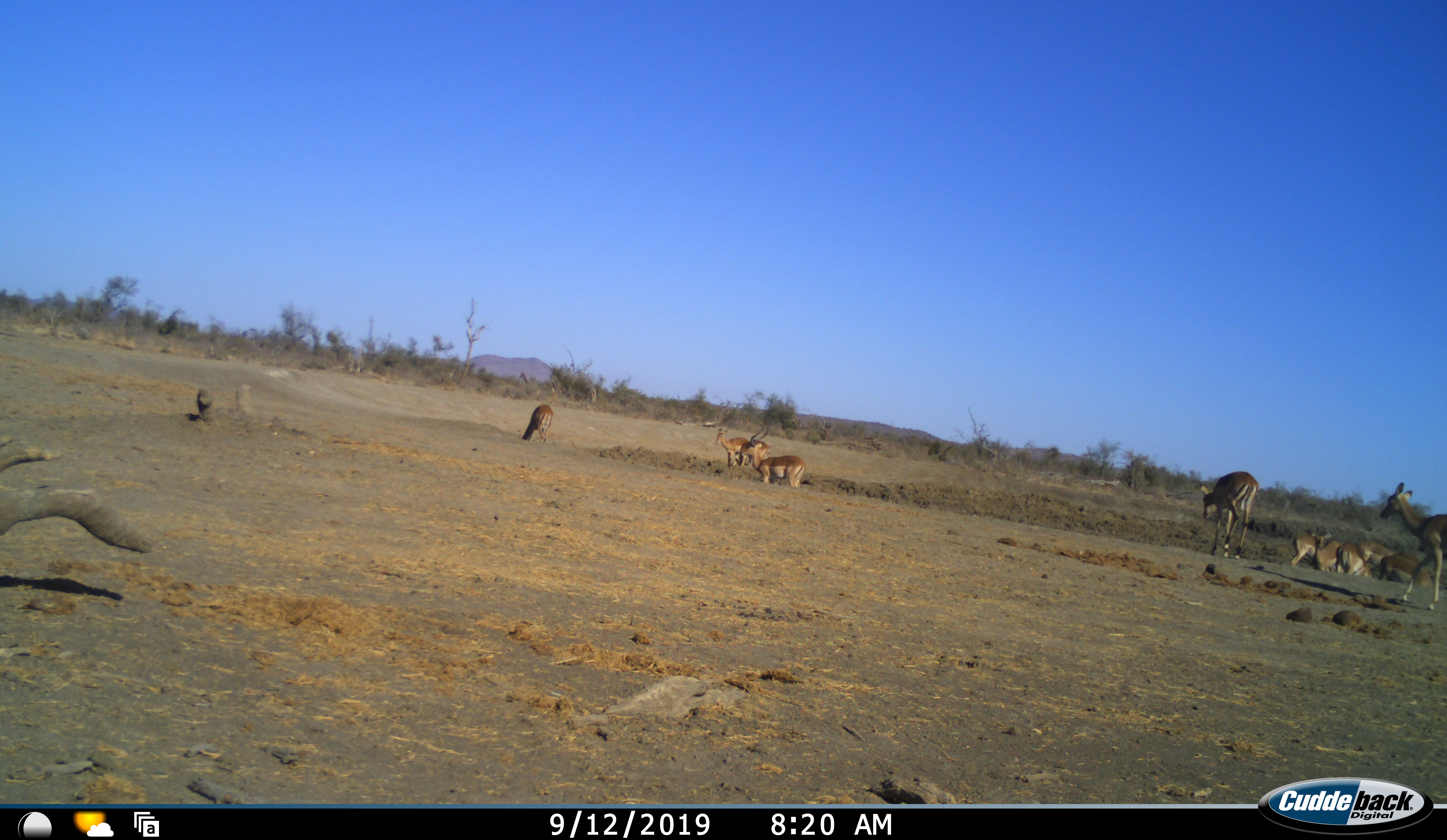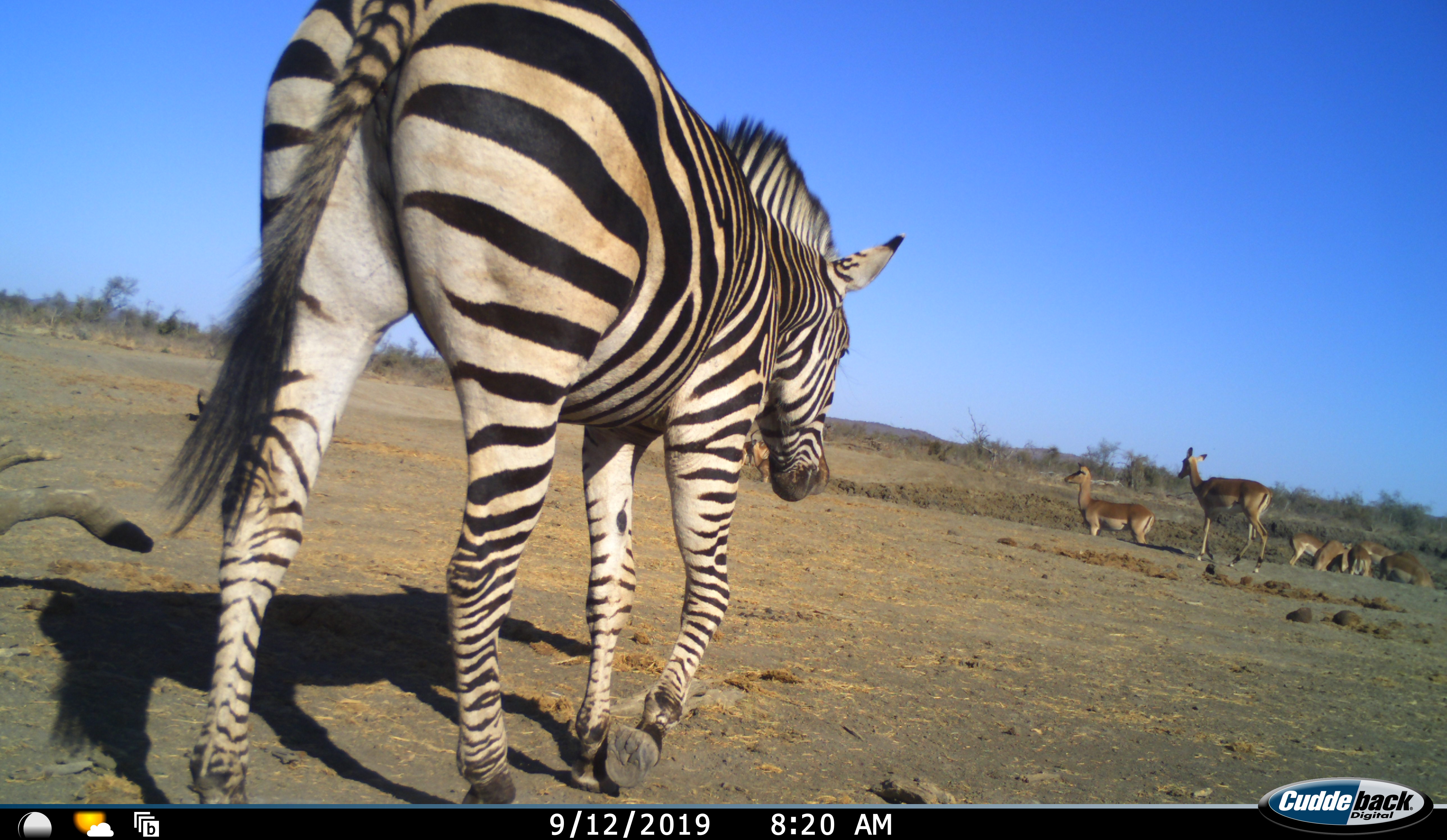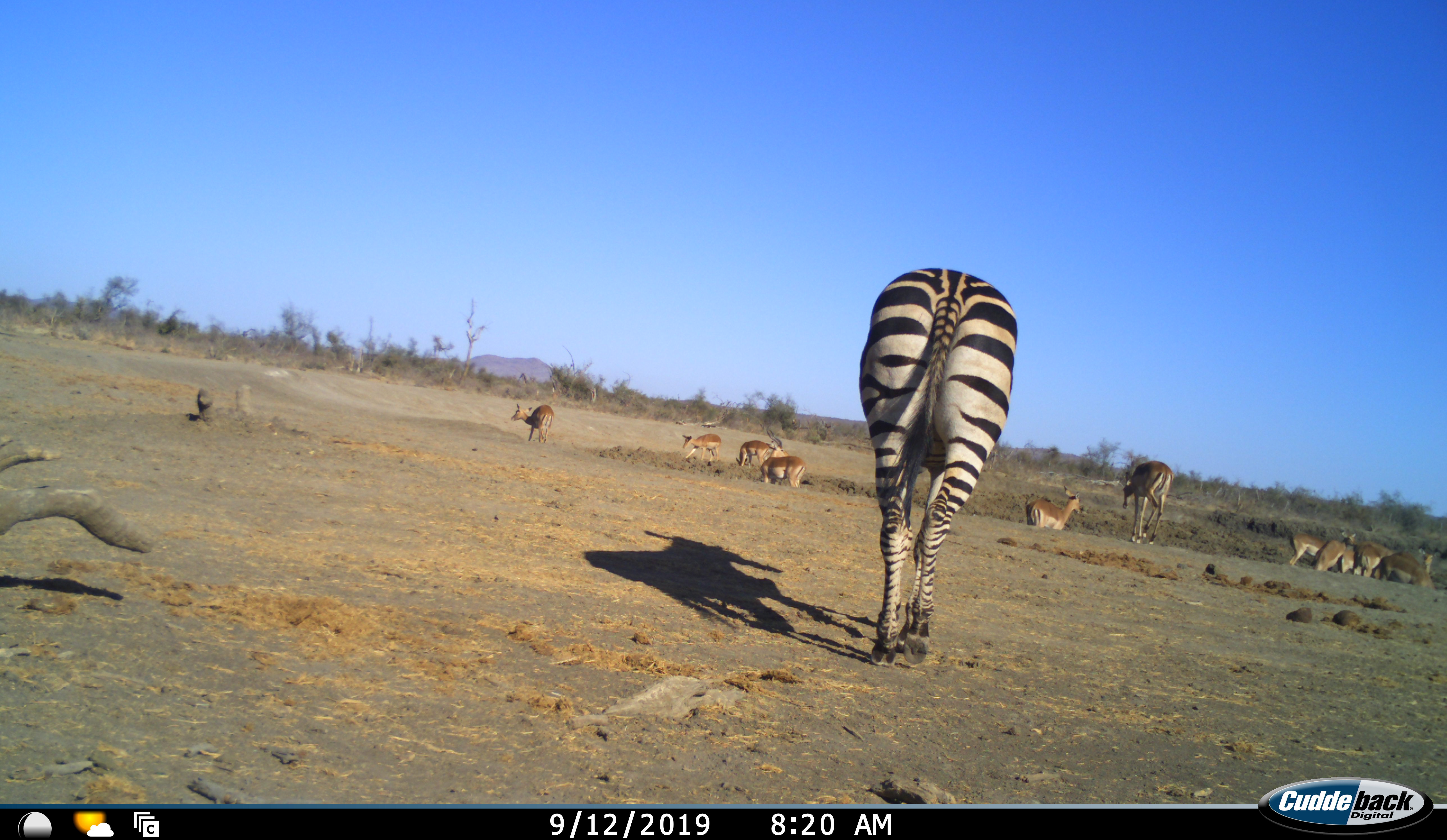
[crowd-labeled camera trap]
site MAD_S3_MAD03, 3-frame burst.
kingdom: Animalia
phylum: Chordata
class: Mammalia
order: Artiodactyla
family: Bovidae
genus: Aepyceros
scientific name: Aepyceros melampus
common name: impala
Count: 11-50.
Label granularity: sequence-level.